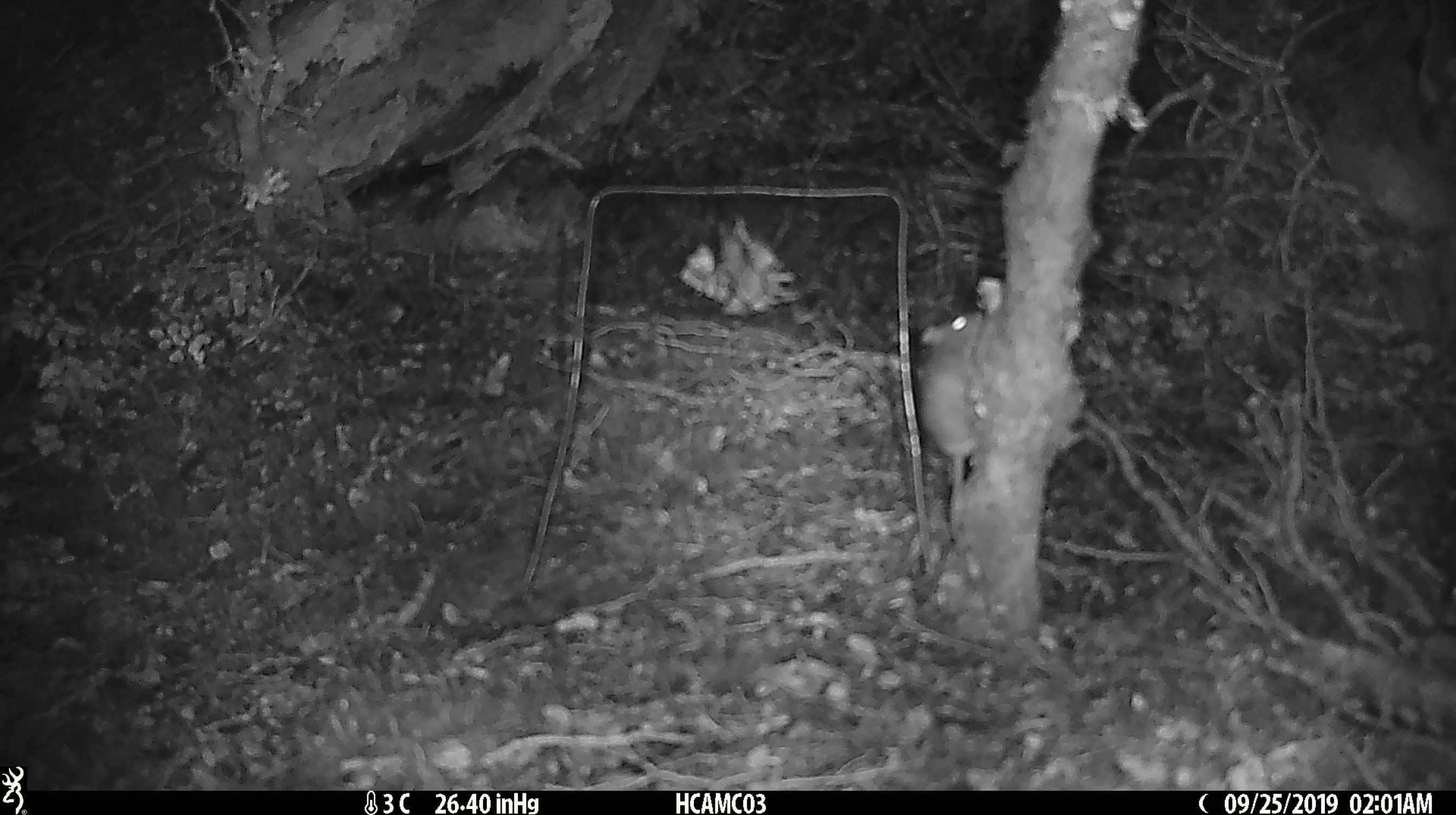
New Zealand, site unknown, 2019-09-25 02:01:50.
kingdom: Animalia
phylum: Chordata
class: Mammalia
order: Rodentia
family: Muridae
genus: Mus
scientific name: Mus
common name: mouse